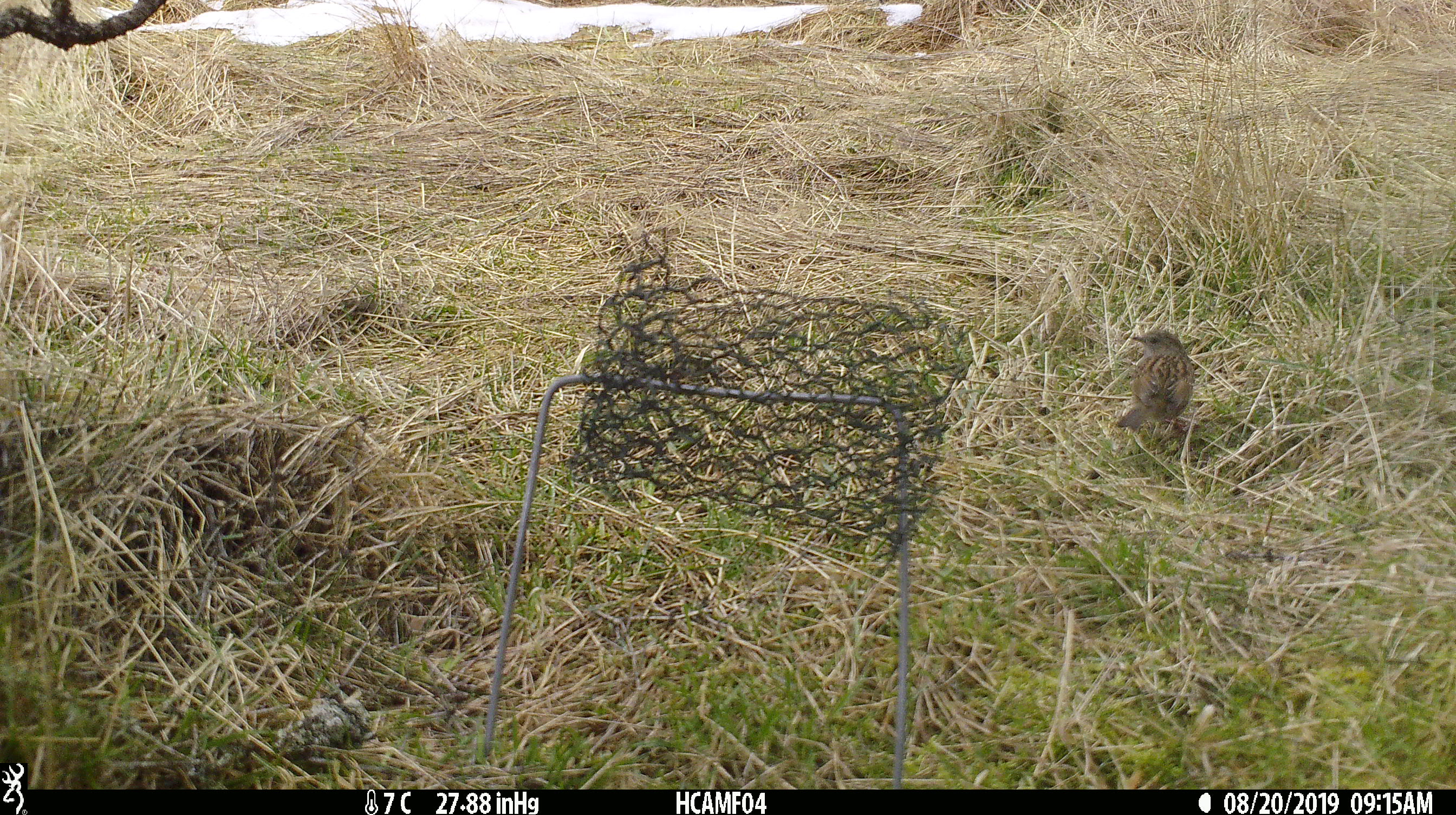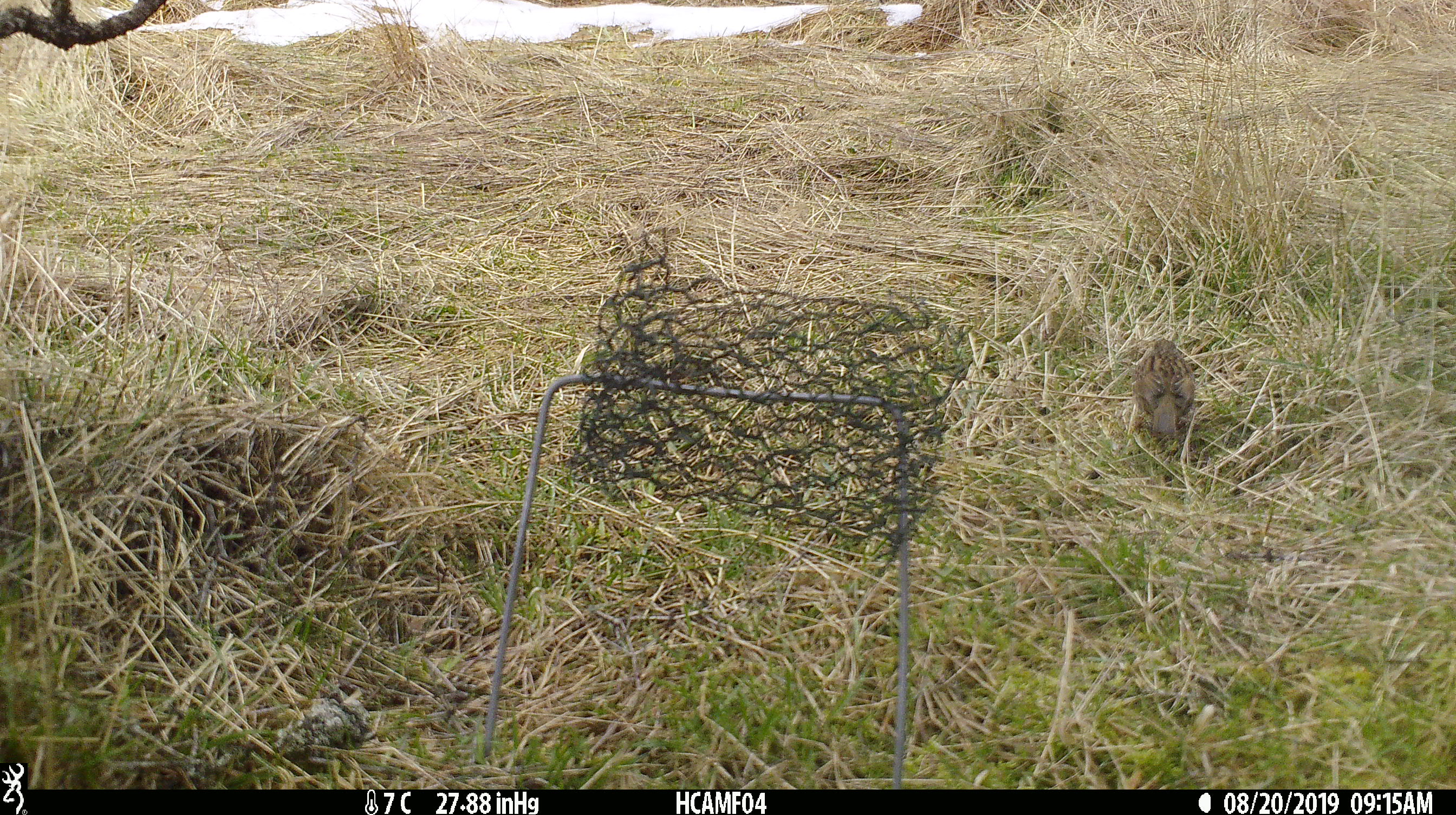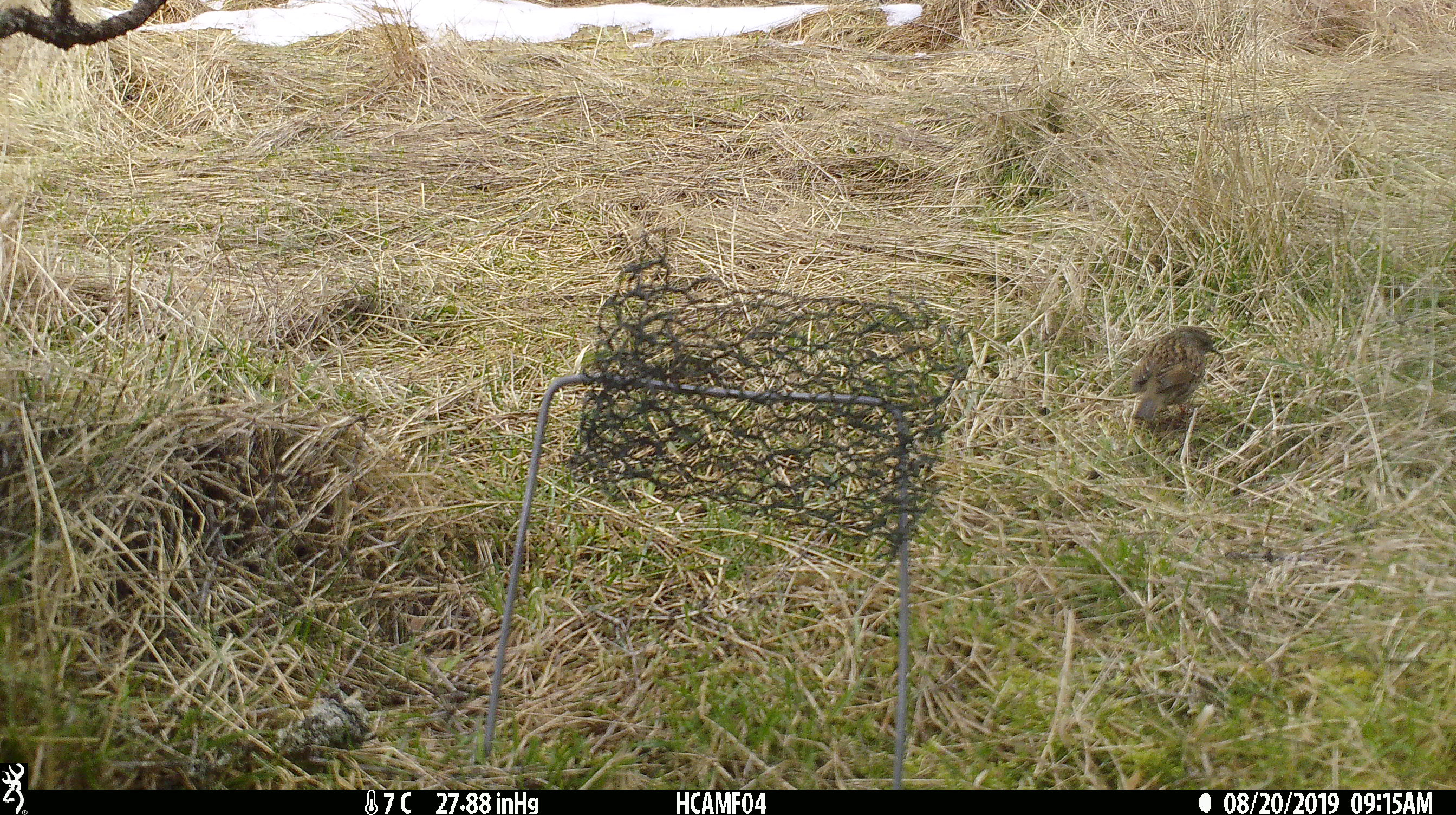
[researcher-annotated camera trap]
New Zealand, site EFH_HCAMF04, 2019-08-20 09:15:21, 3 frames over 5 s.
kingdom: Animalia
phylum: Chordata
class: Aves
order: Passeriformes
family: Prunellidae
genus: Prunella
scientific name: Prunella modularis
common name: dunnock